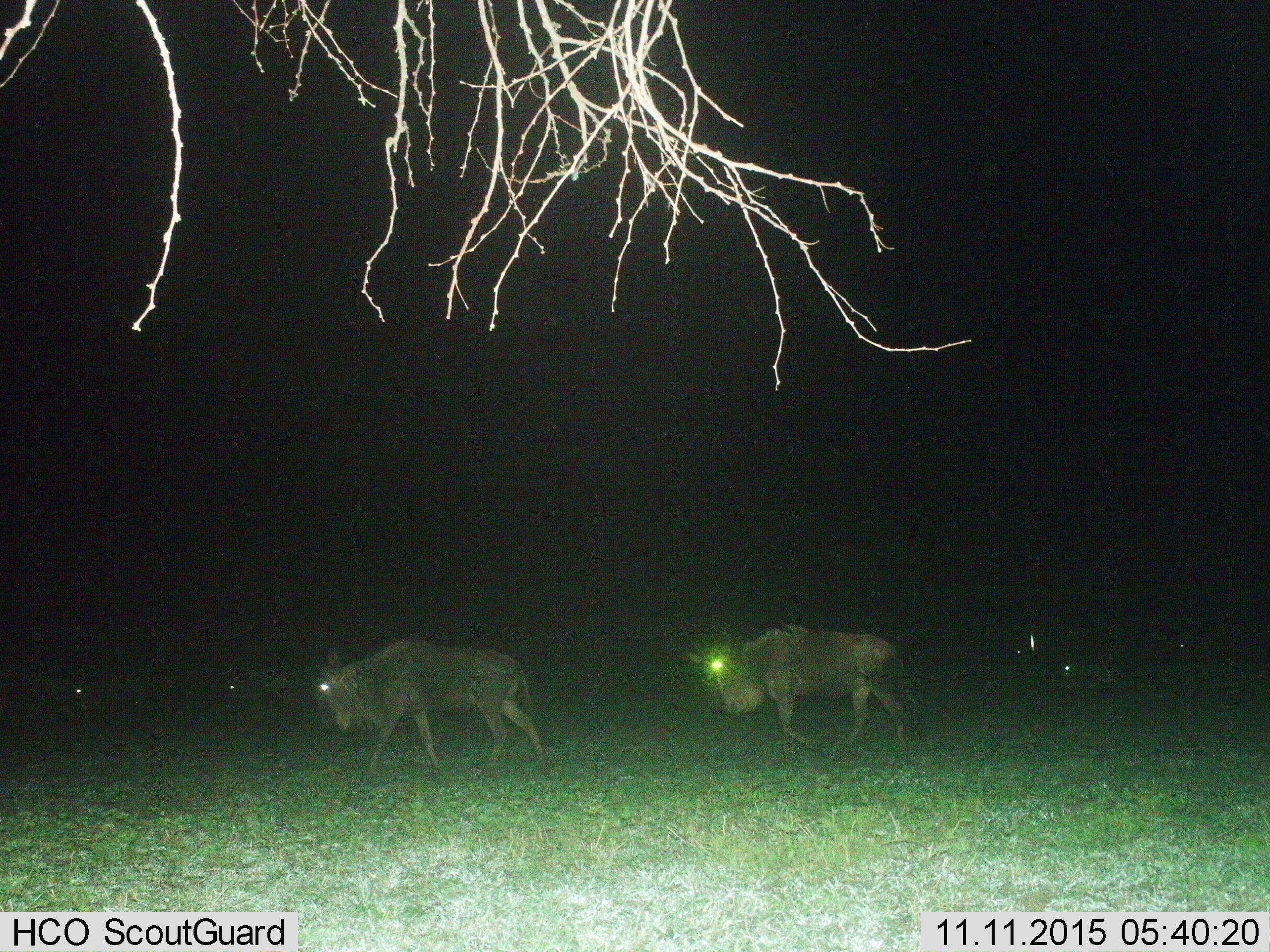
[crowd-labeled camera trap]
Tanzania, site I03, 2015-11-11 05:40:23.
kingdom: Animalia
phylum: Chordata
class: Mammalia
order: Artiodactyla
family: Bovidae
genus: Connochaetes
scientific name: Connochaetes taurinus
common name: blue wildebeest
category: wildebeest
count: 3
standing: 11%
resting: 11%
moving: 100%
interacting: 0%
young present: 0%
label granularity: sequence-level